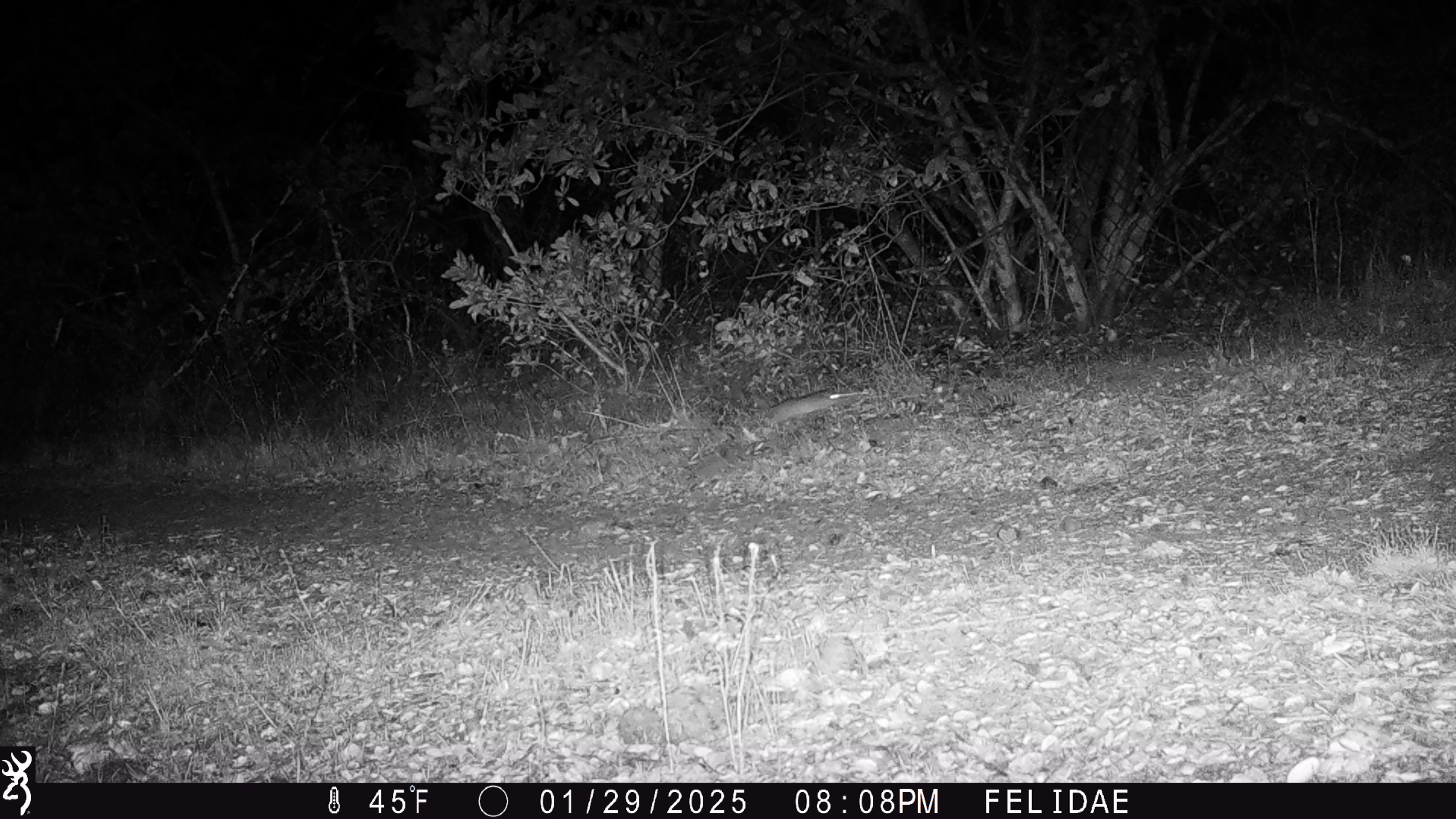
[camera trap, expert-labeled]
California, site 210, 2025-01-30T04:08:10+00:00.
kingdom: Animalia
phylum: Chordata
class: Mammalia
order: Rodentia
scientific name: Rodentia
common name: mouse or rat